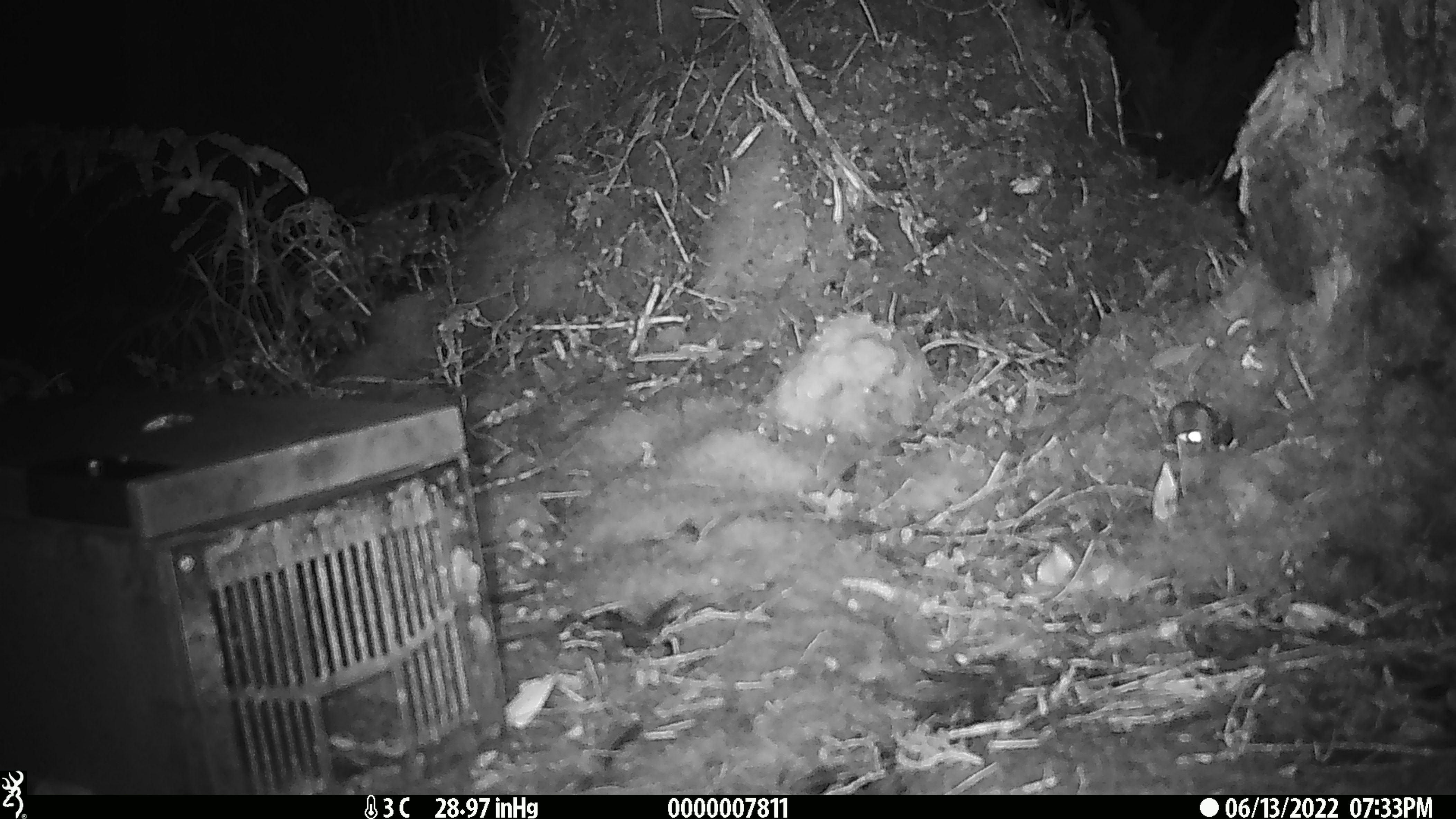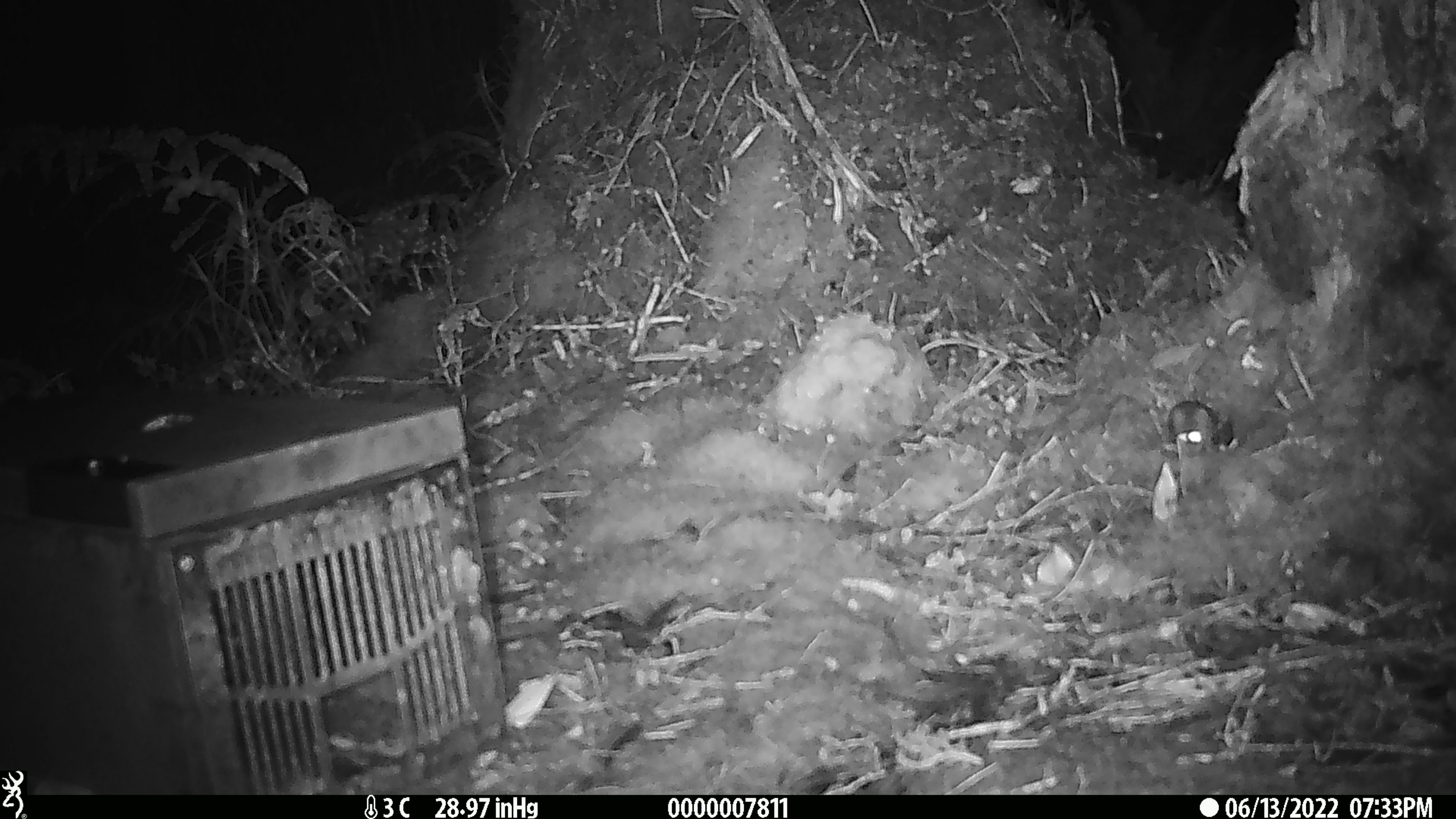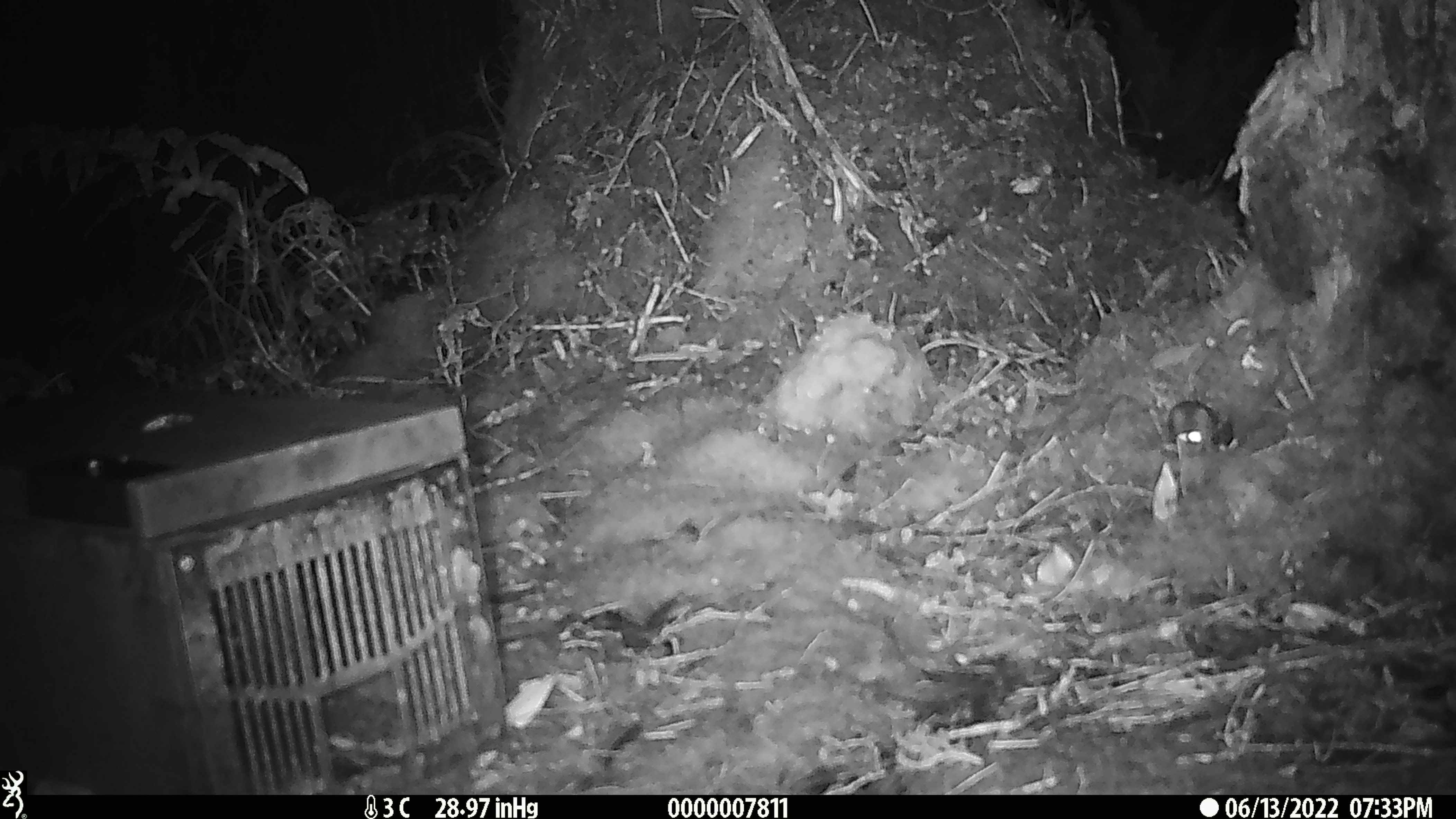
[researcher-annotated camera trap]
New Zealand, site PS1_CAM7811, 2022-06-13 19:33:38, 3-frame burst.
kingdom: Animalia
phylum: Chordata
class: Mammalia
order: Rodentia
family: Muridae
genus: Mus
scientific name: Mus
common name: mouse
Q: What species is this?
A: Mouse (Mus).